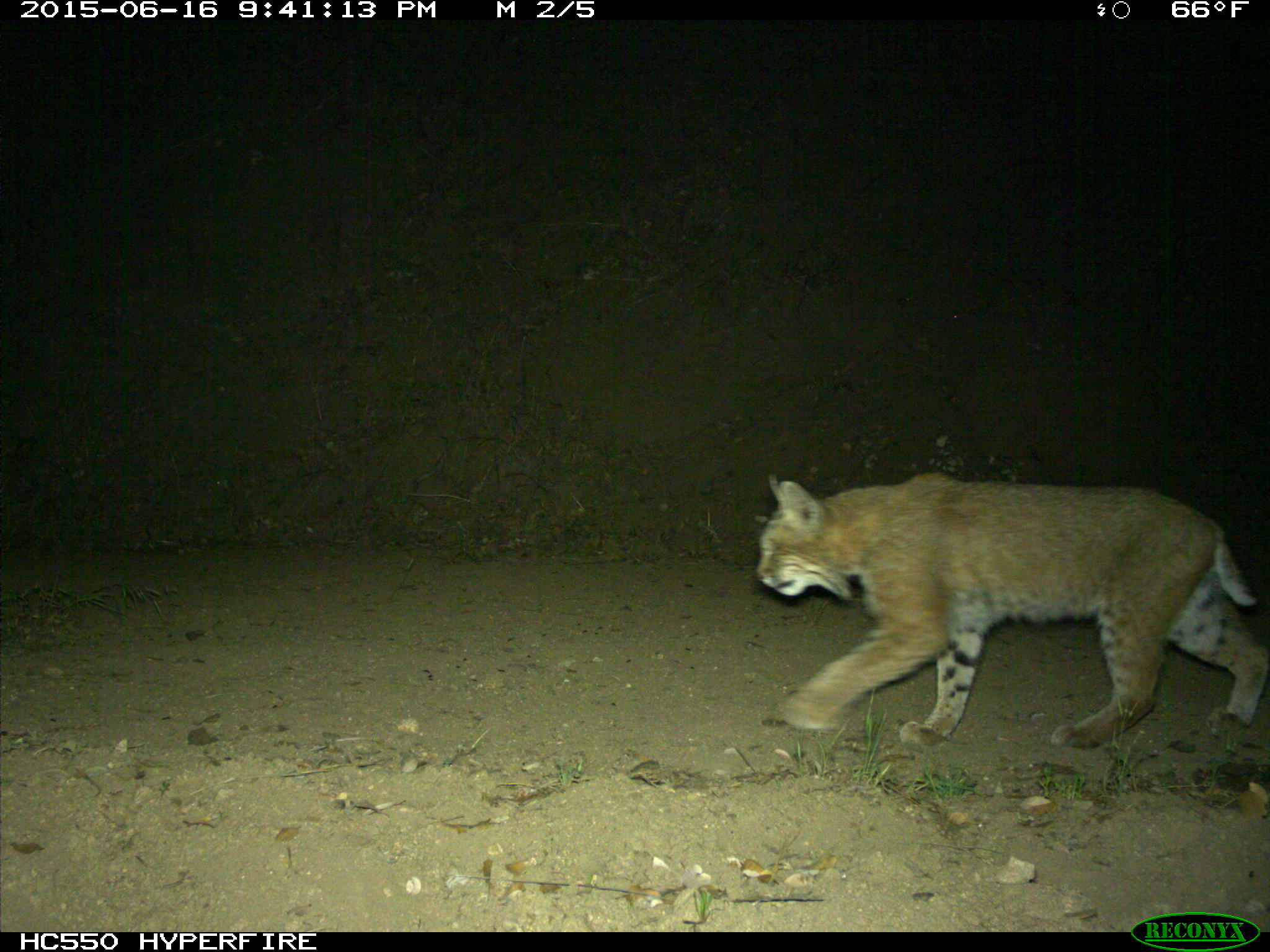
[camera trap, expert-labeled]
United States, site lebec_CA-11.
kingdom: Animalia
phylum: Chordata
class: Mammalia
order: Carnivora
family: Felidae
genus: Lynx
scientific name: Lynx rufus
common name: bobcat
Lynx rufus (bobcat).